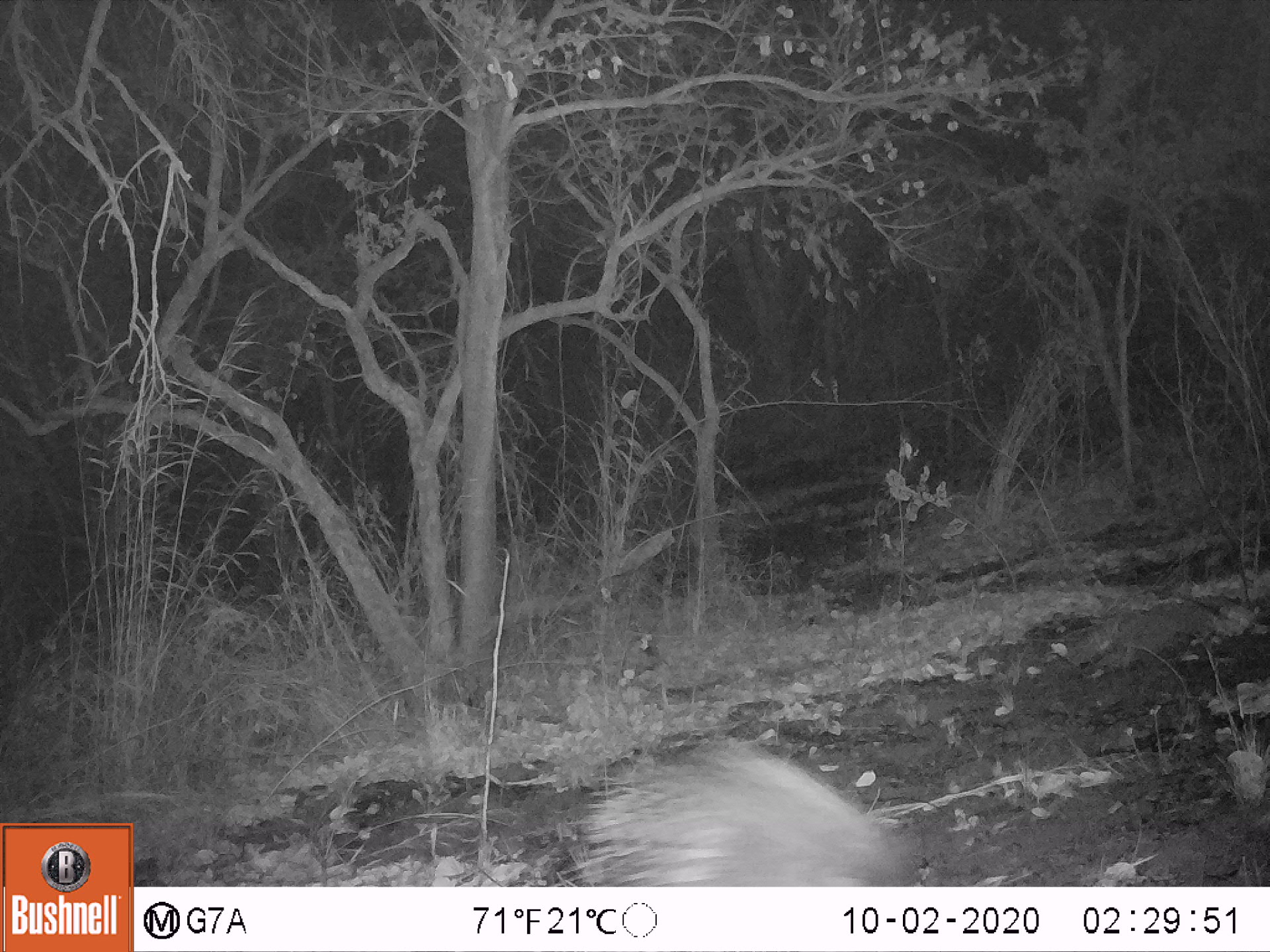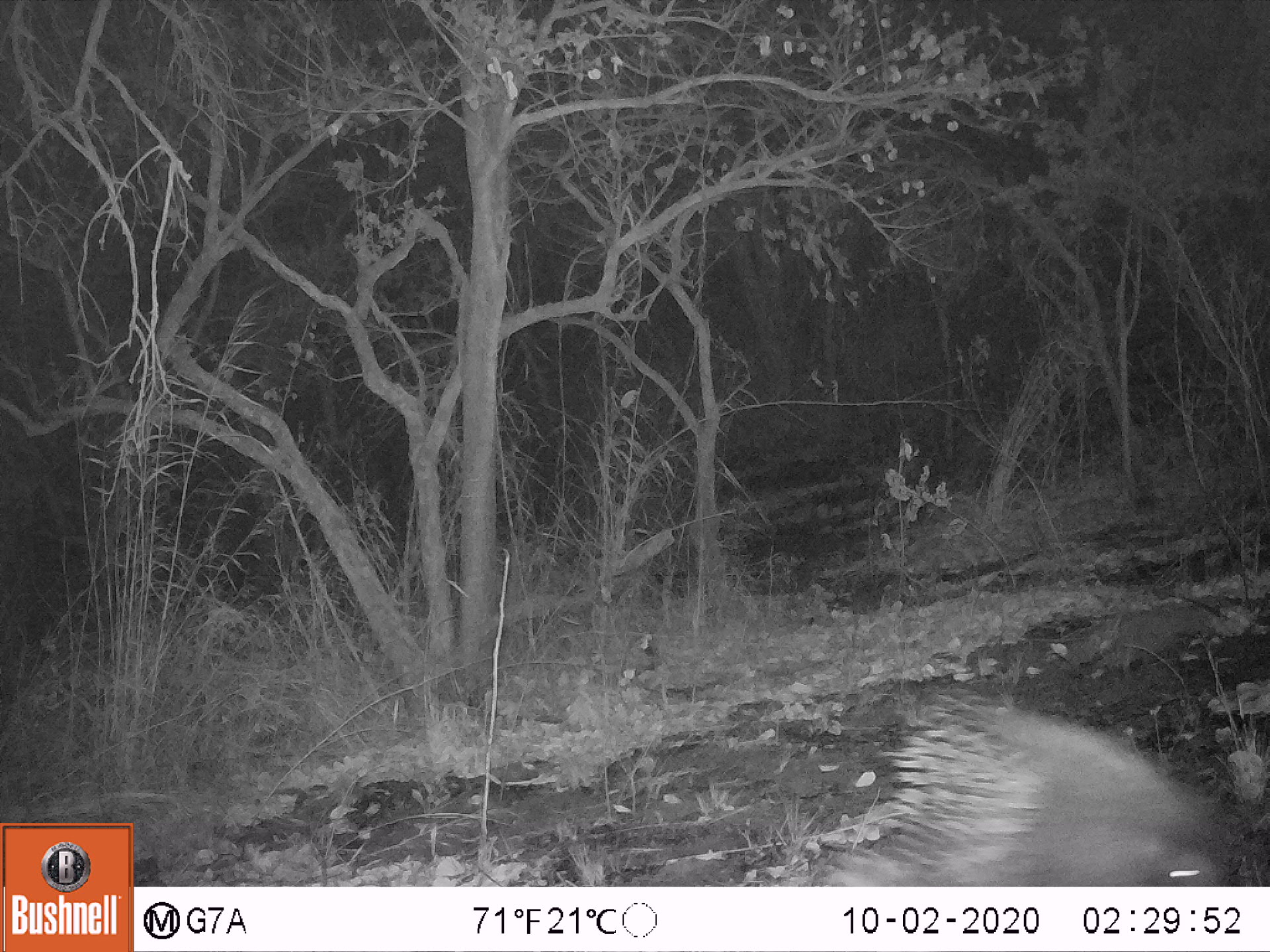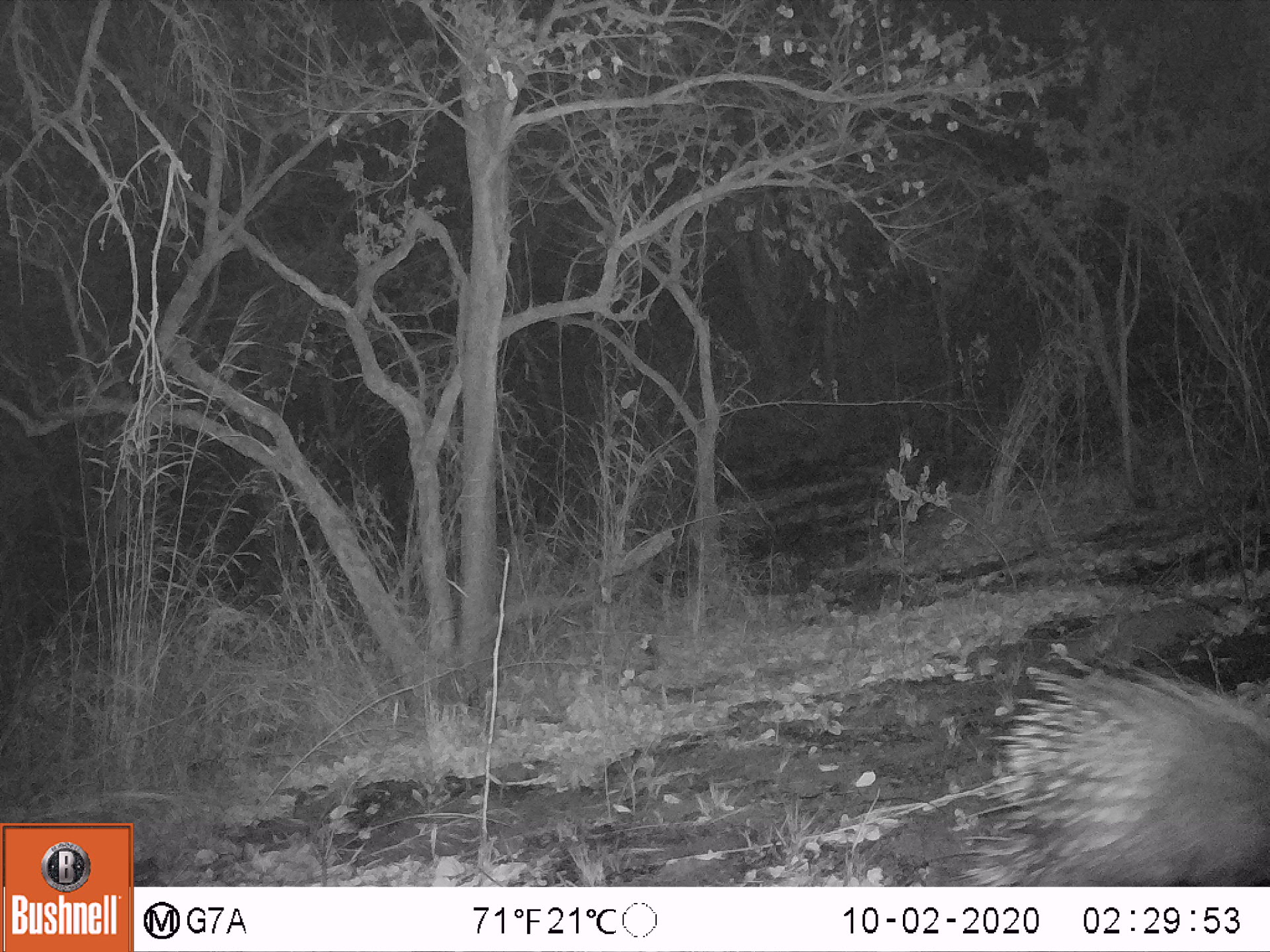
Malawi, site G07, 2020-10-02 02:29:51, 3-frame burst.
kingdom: Animalia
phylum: Chordata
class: Mammalia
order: Rodentia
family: Hystricidae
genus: Hystrix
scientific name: Hystrix africaeaustralis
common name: cape porcupine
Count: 1.